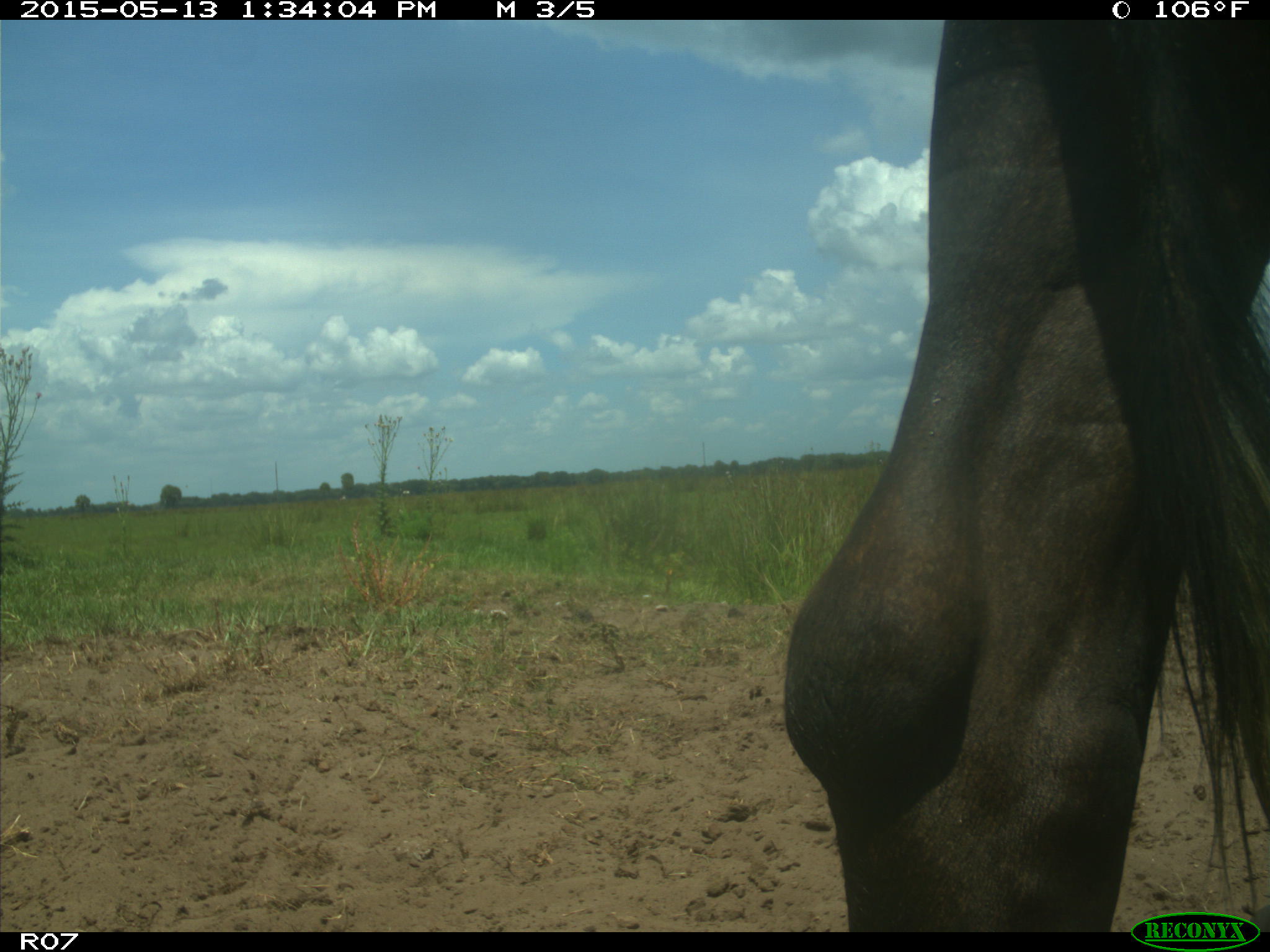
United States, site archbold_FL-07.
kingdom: Animalia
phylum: Chordata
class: Mammalia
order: Artiodactyla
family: Bovidae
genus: Bos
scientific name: Bos taurus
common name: domestic cow